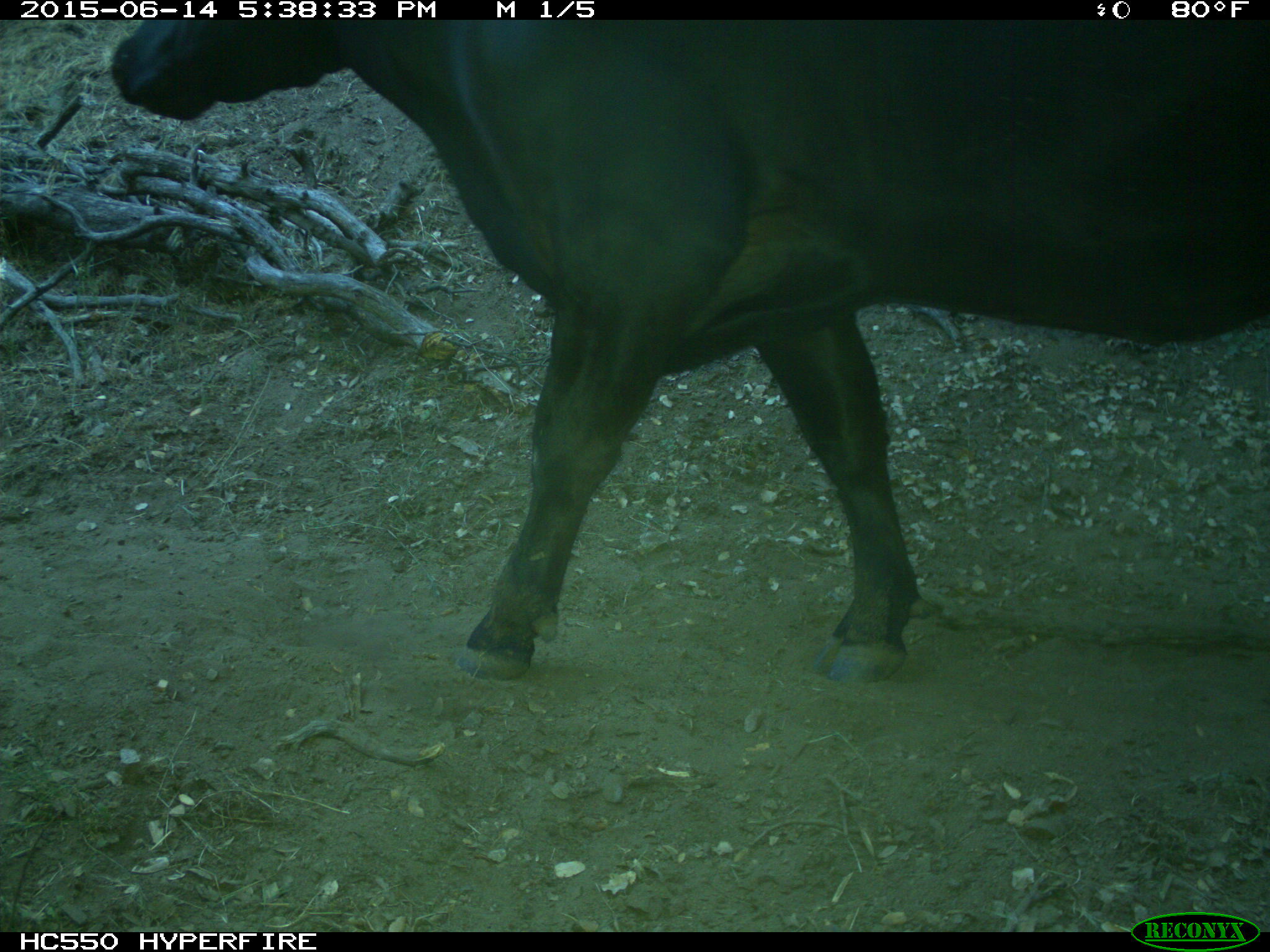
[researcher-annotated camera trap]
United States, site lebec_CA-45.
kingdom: Animalia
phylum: Chordata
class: Mammalia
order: Artiodactyla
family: Bovidae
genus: Bos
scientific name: Bos taurus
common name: domestic cow